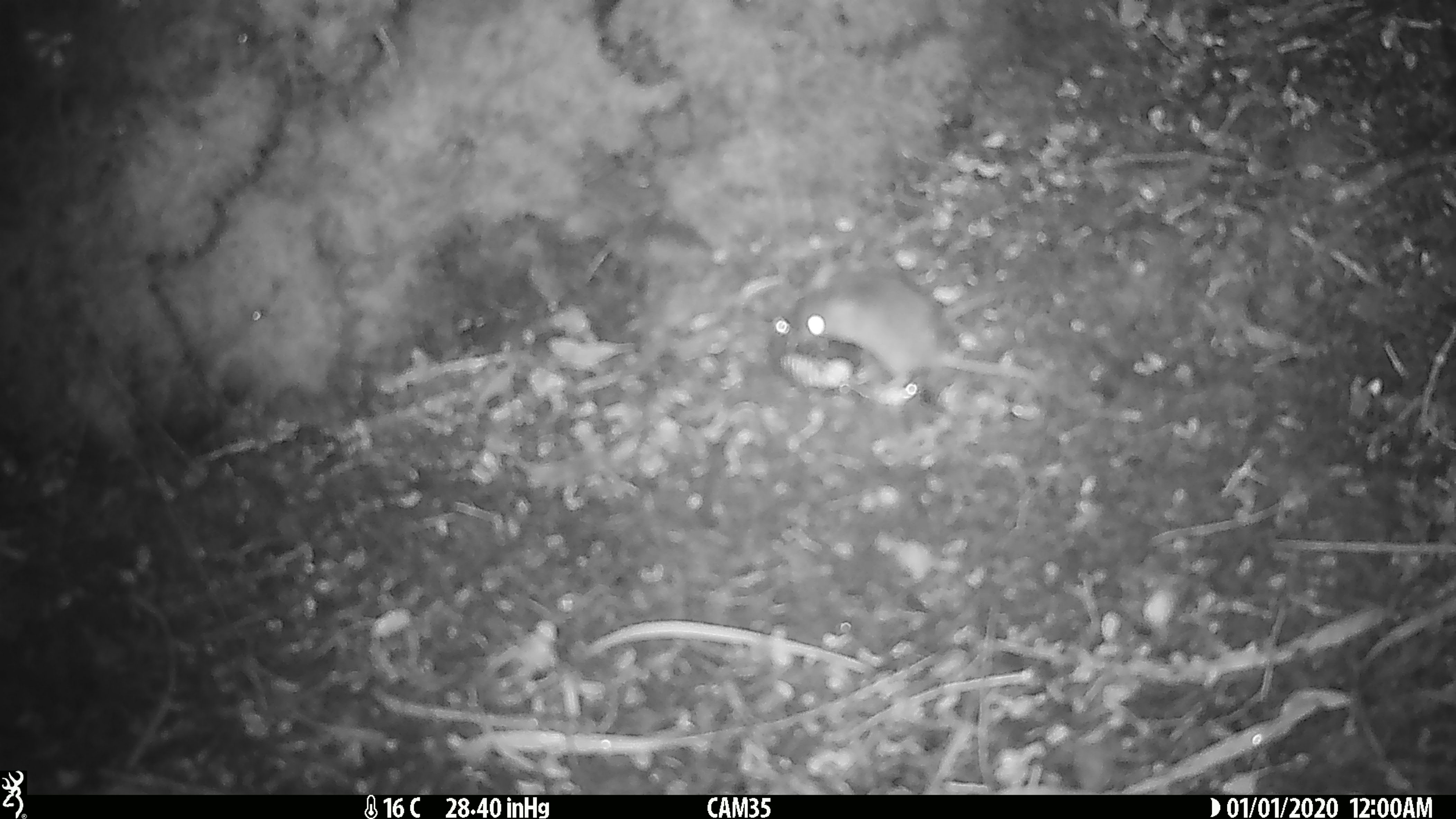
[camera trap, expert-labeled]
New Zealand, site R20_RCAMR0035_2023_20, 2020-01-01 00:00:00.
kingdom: Animalia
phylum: Chordata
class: Mammalia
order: Rodentia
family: Muridae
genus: Mus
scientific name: Mus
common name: mouse